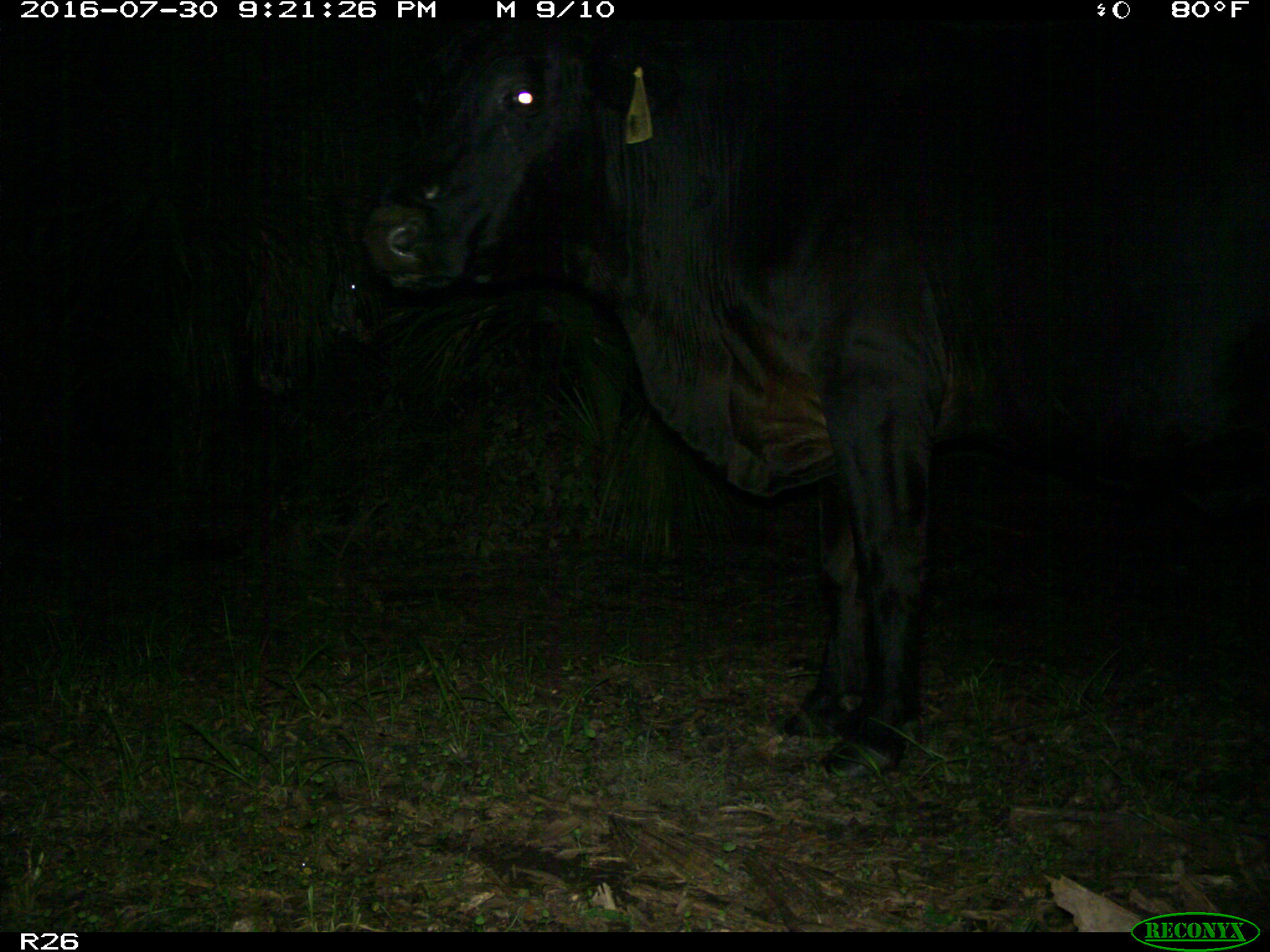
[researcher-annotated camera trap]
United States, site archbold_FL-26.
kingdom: Animalia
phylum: Chordata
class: Mammalia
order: Artiodactyla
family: Bovidae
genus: Bos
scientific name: Bos taurus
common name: domestic cow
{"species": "Bos taurus (domestic cow)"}